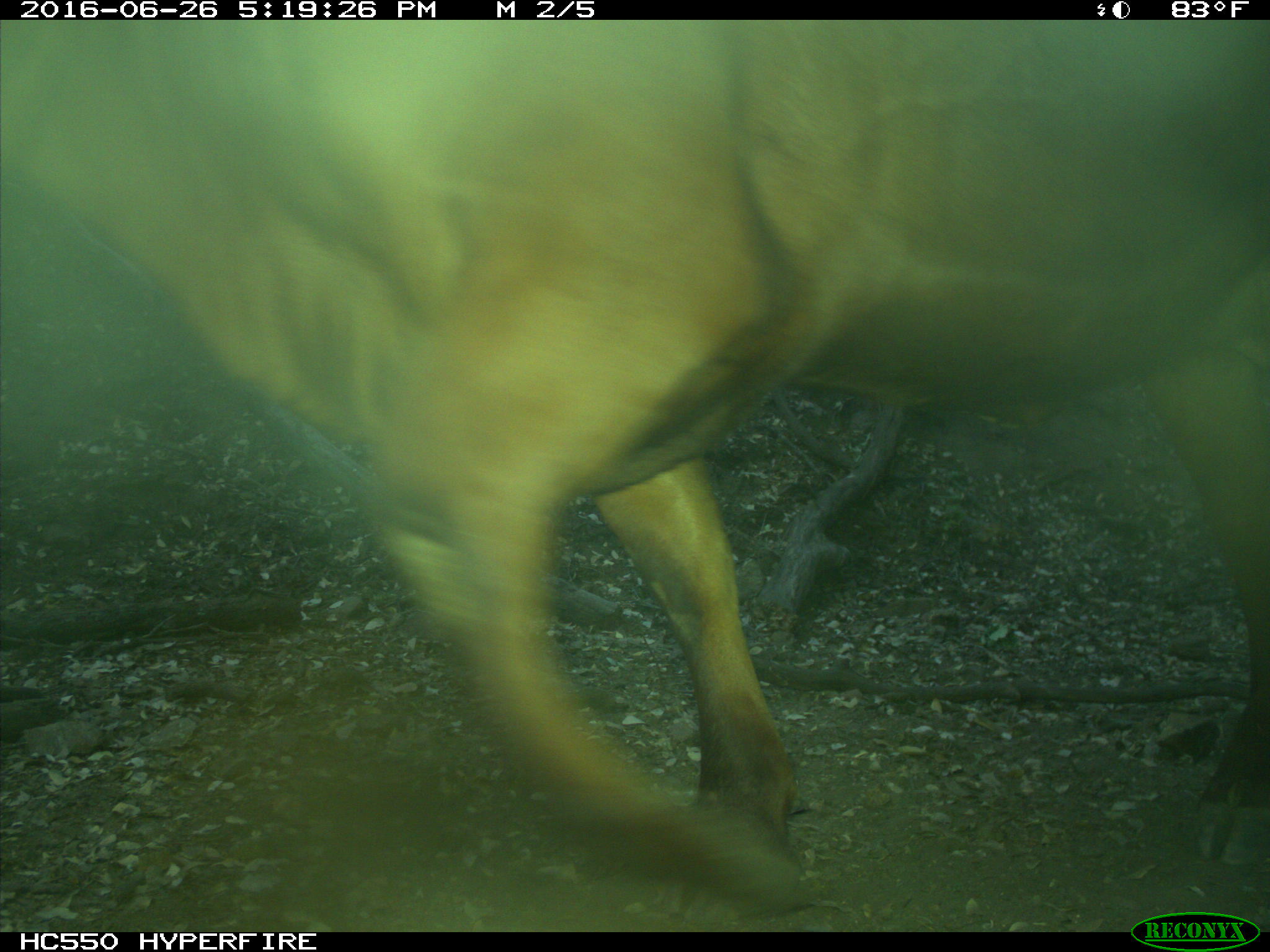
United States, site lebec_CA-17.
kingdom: Animalia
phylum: Chordata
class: Mammalia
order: Artiodactyla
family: Bovidae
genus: Bos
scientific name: Bos taurus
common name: domestic cow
Bos taurus (domestic cow).